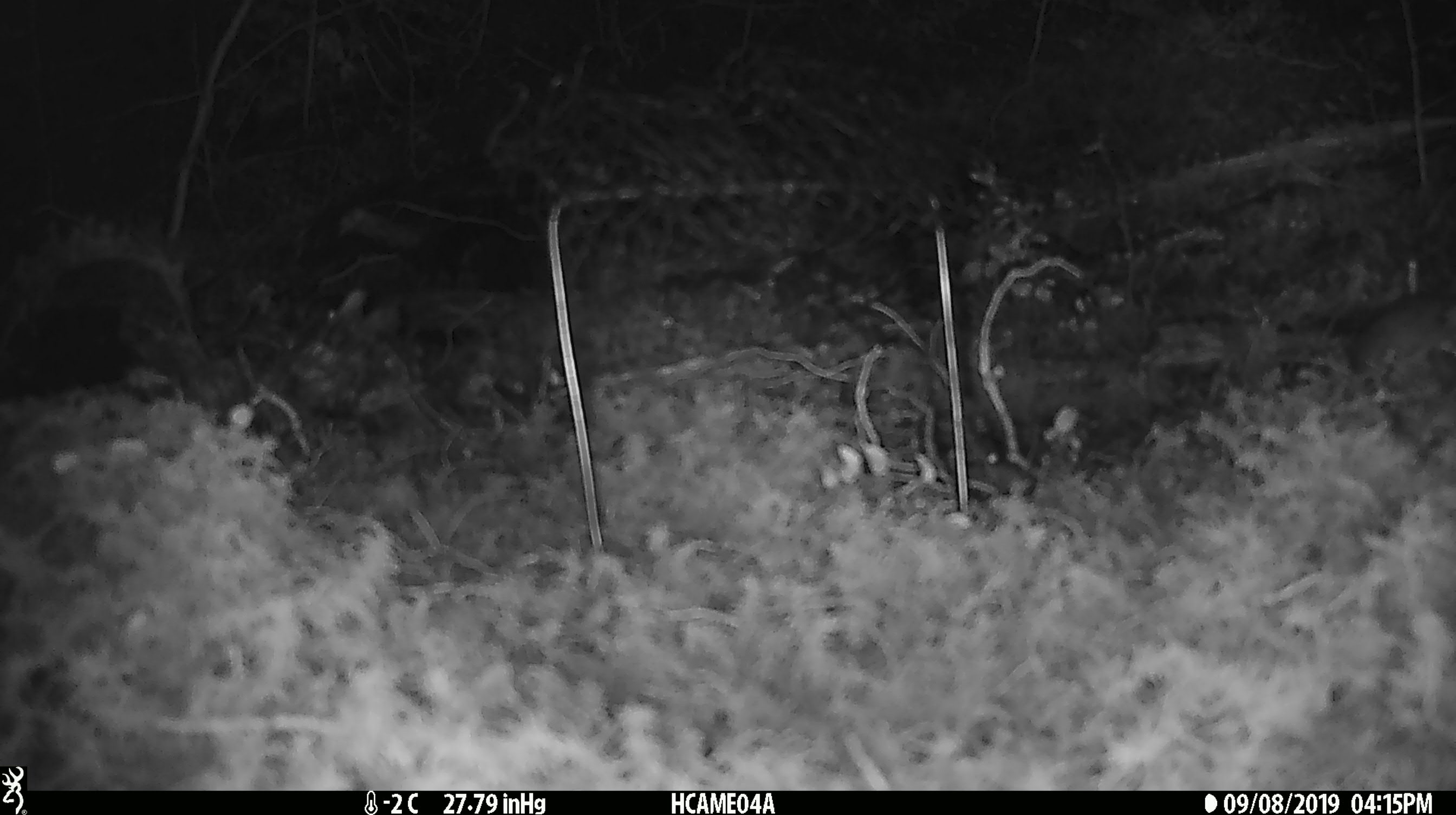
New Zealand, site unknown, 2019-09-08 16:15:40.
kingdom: Animalia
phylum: Chordata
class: Mammalia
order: Rodentia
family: Muridae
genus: Mus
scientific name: Mus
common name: mouse